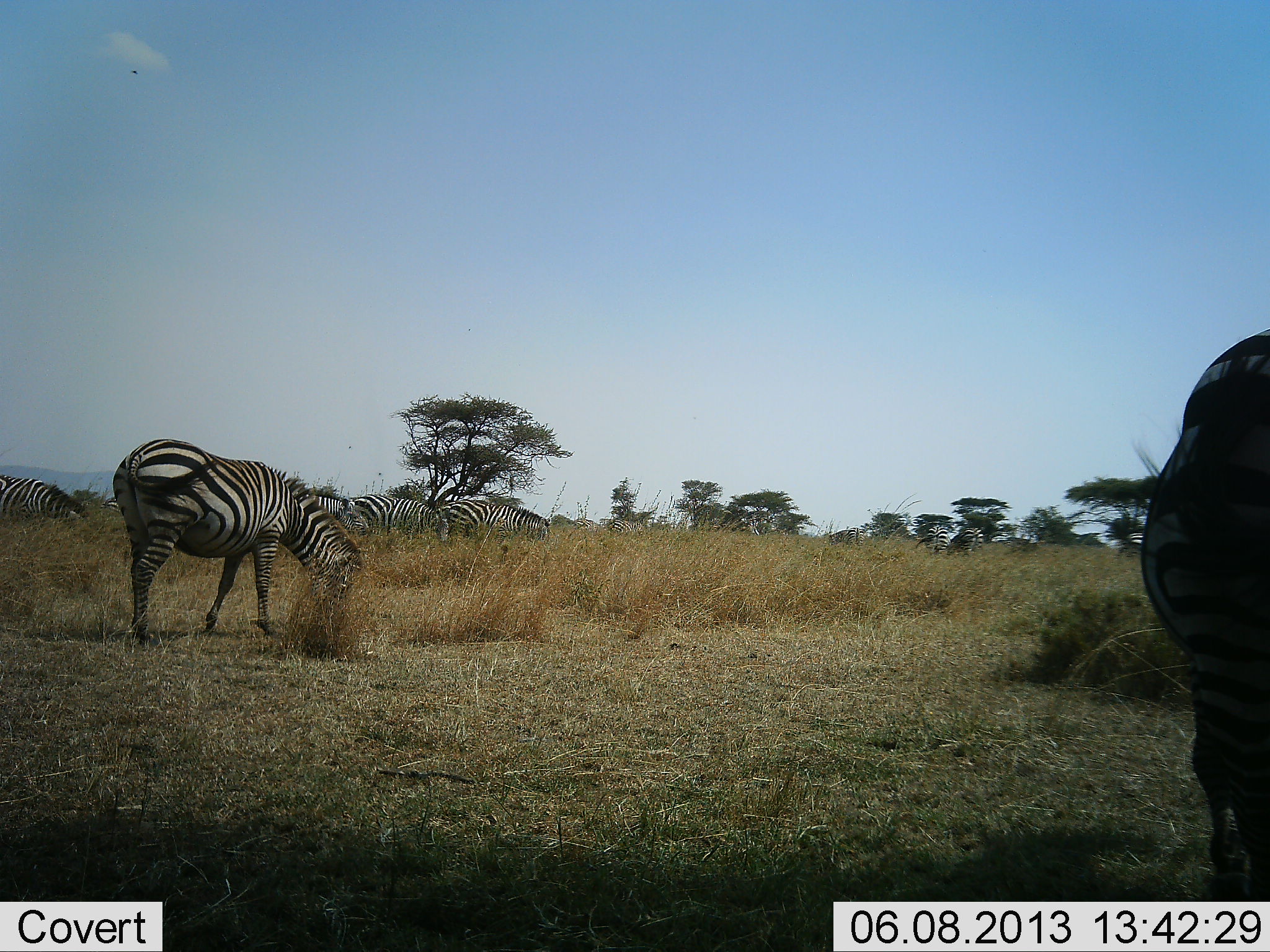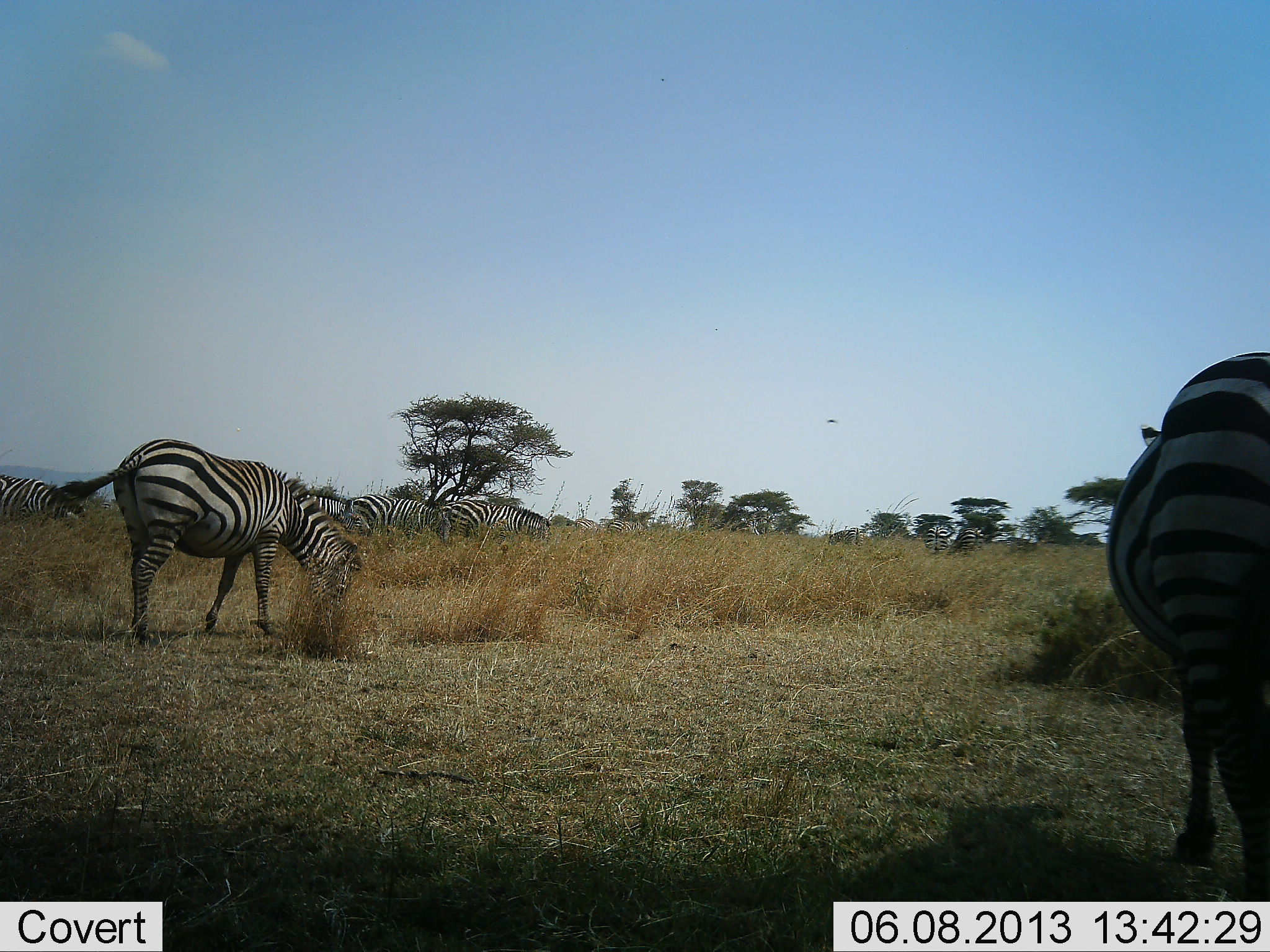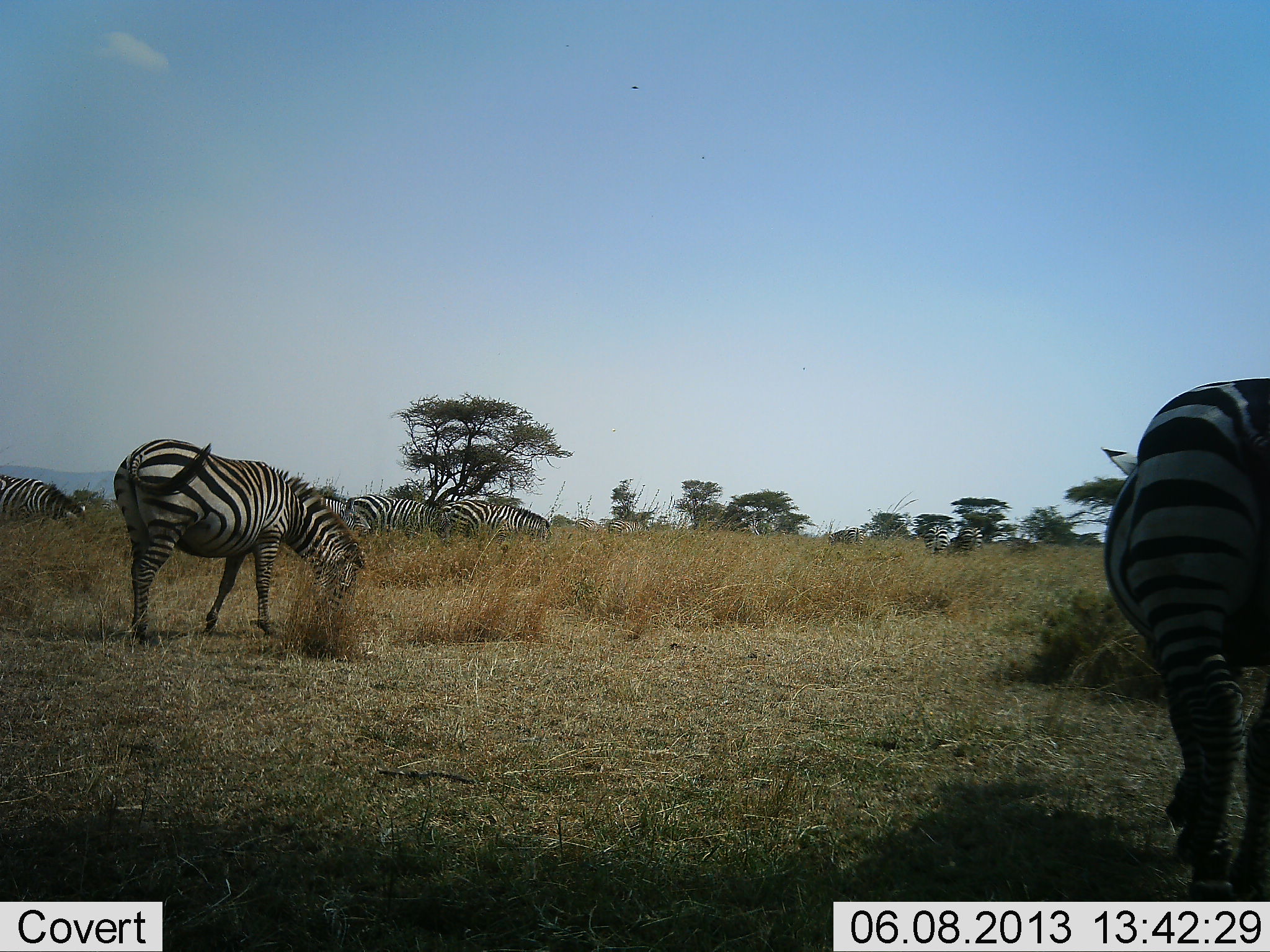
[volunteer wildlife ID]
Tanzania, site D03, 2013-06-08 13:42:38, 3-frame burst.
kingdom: Animalia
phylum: Chordata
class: Mammalia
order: Perissodactyla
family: Equidae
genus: Equus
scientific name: Equus quagga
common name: plains zebra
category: zebra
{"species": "zebra (plains zebra) (Equus quagga)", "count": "6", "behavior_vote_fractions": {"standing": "26%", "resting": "0%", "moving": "13%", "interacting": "0%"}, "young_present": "0%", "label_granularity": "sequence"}